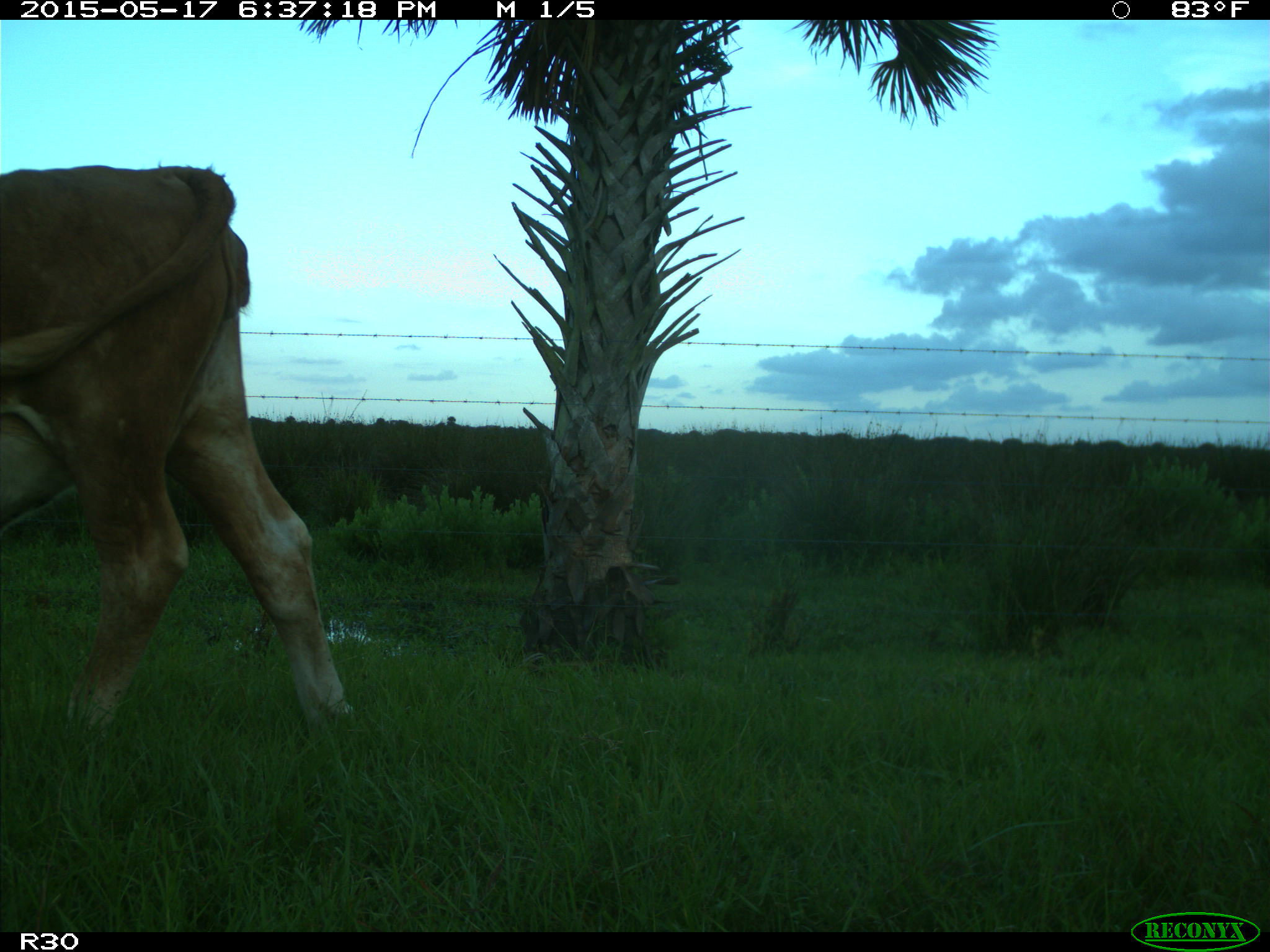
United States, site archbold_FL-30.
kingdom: Animalia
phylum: Chordata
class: Mammalia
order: Artiodactyla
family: Bovidae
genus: Bos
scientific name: Bos taurus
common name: domestic cow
Bos taurus (domestic cow).